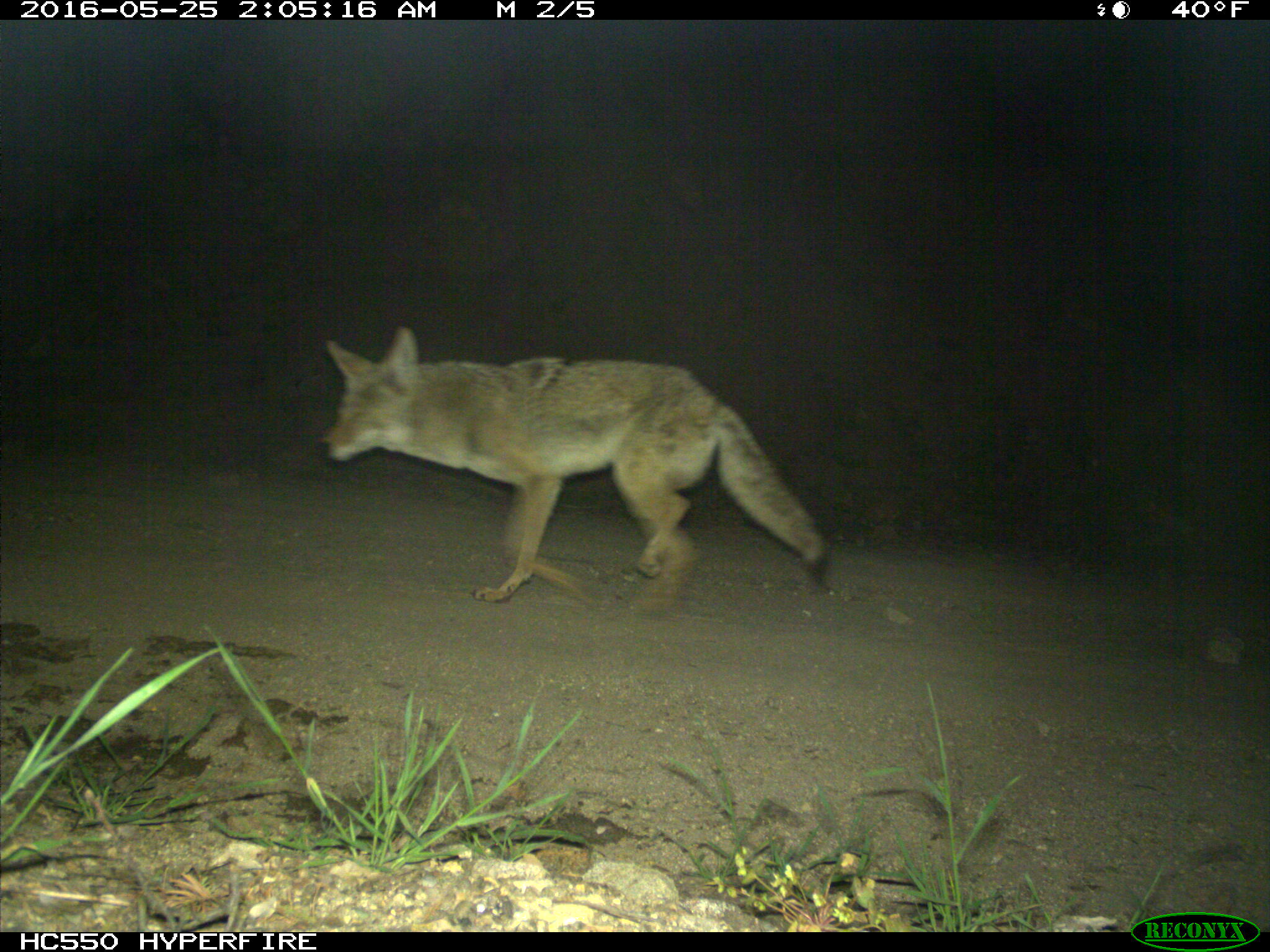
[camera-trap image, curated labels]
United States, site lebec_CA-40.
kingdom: Animalia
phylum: Chordata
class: Mammalia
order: Carnivora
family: Canidae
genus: Canis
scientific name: Canis latrans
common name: coyote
Canis latrans (coyote).